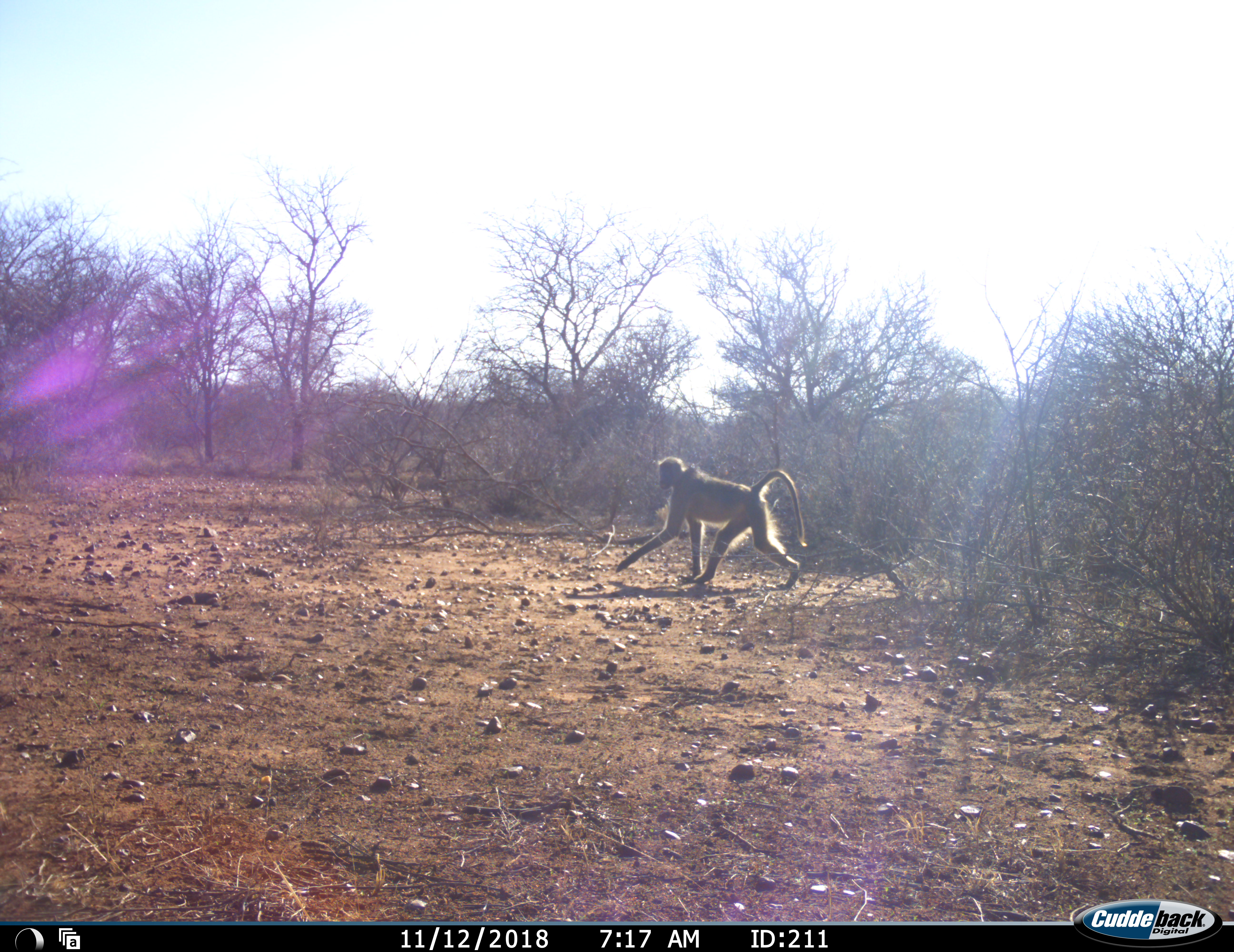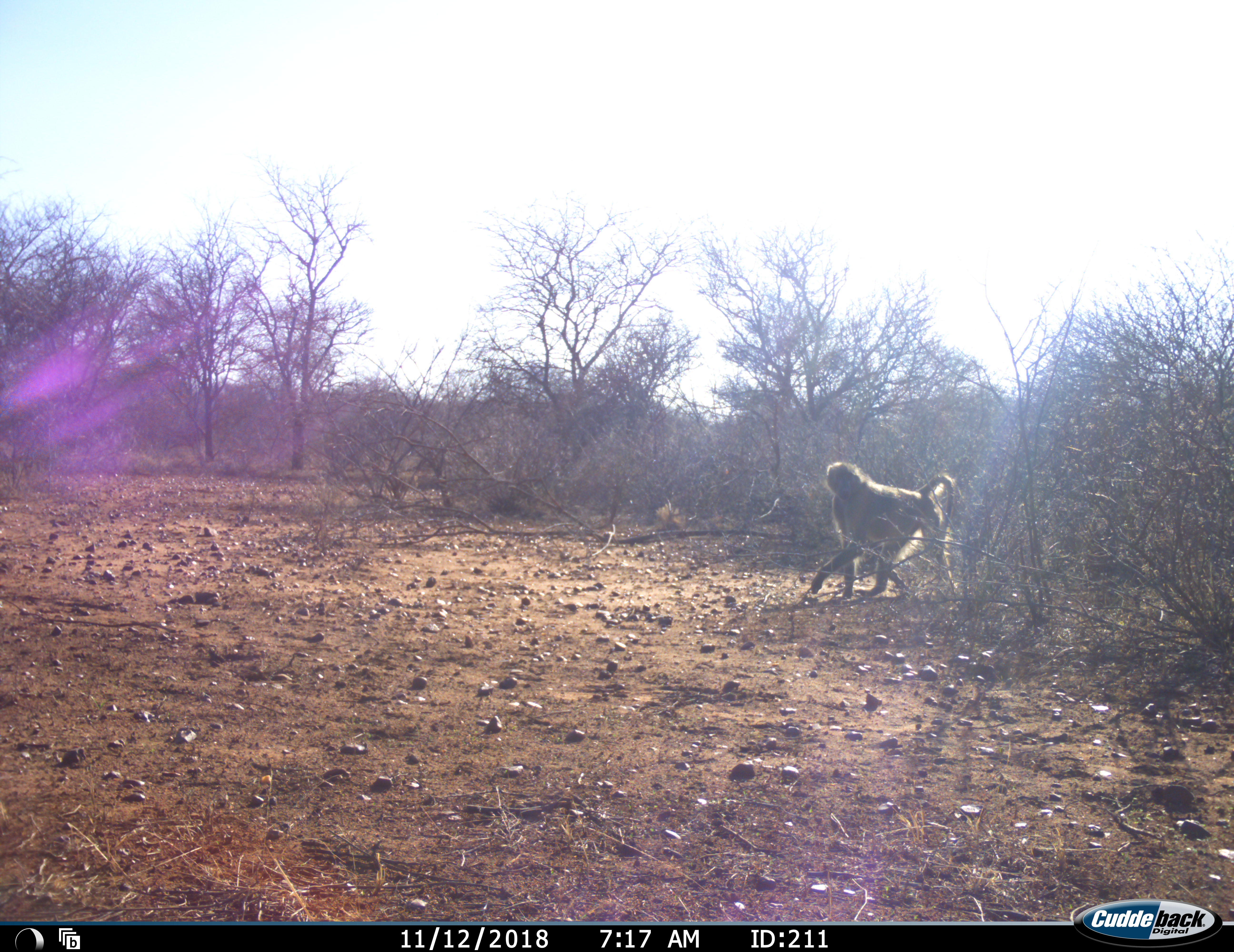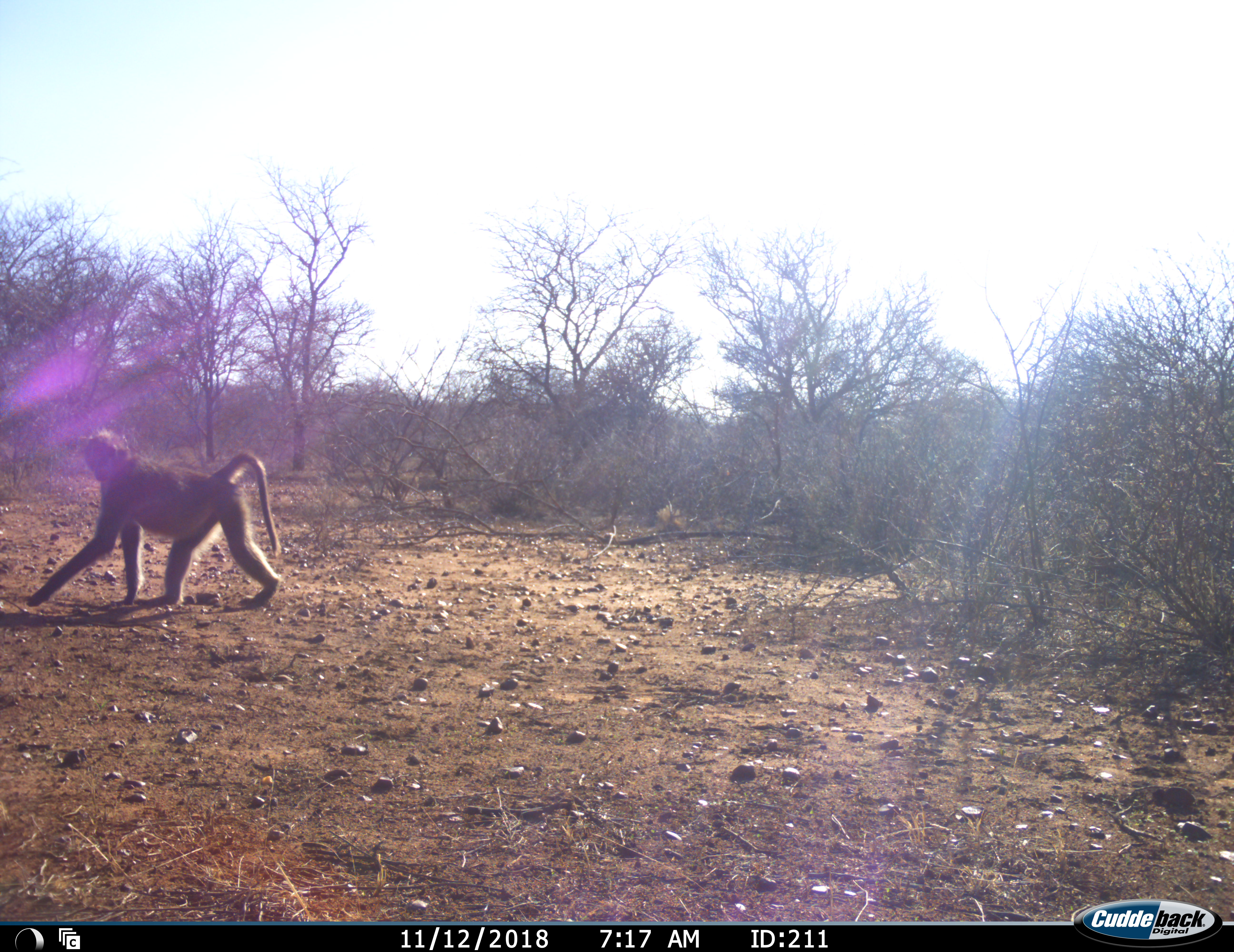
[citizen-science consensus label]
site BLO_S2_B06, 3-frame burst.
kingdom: Animalia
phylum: Chordata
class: Mammalia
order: Primates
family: Cercopithecidae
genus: Papio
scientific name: Papio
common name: baboon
Baboon (Papio), count 2. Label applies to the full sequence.